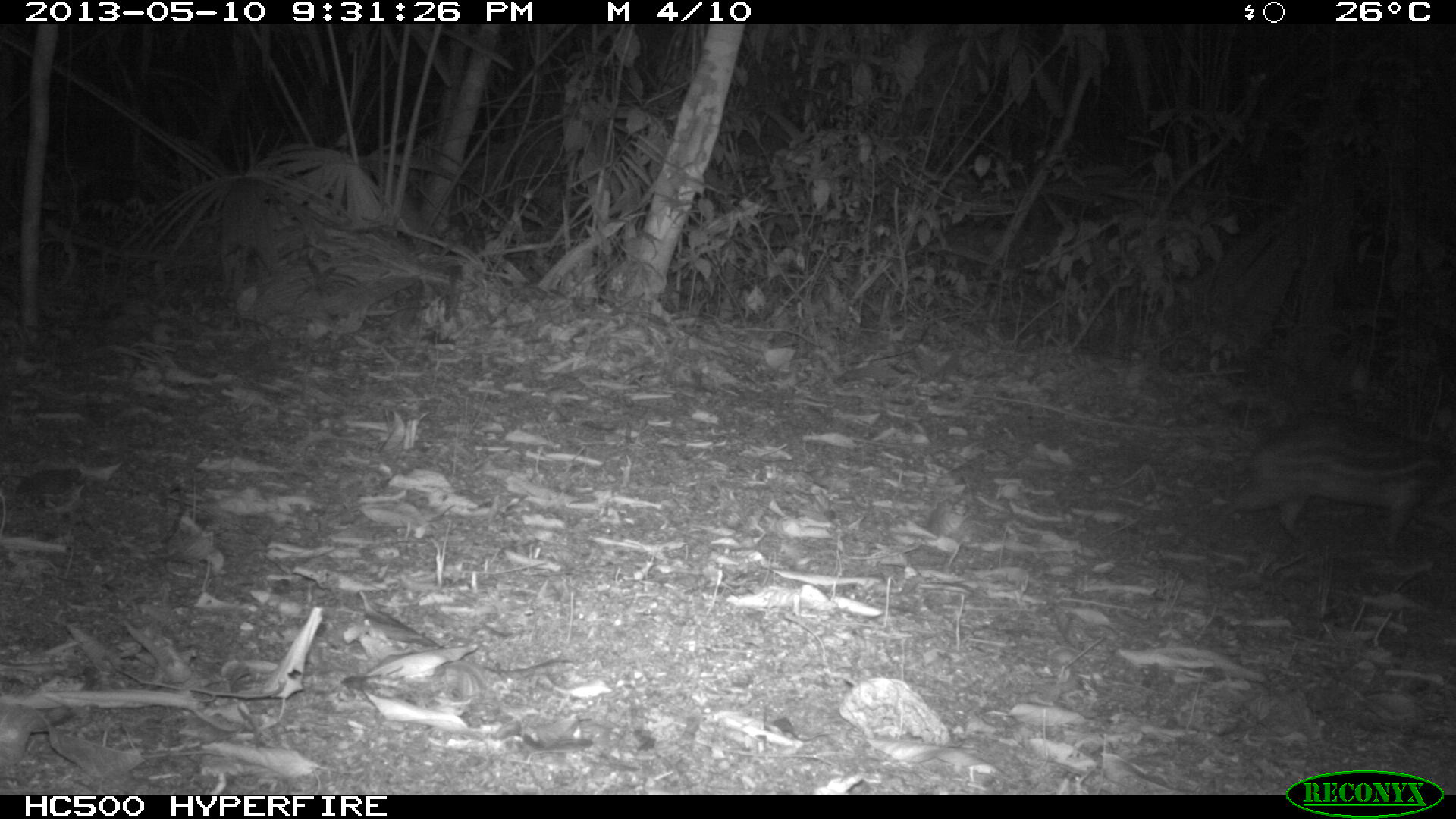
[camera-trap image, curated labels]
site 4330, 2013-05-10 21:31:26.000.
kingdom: Animalia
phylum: Chordata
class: Mammalia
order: Rodentia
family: Cuniculidae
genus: Cuniculus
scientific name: Cuniculus paca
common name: lowland paca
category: agouti paca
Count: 1.